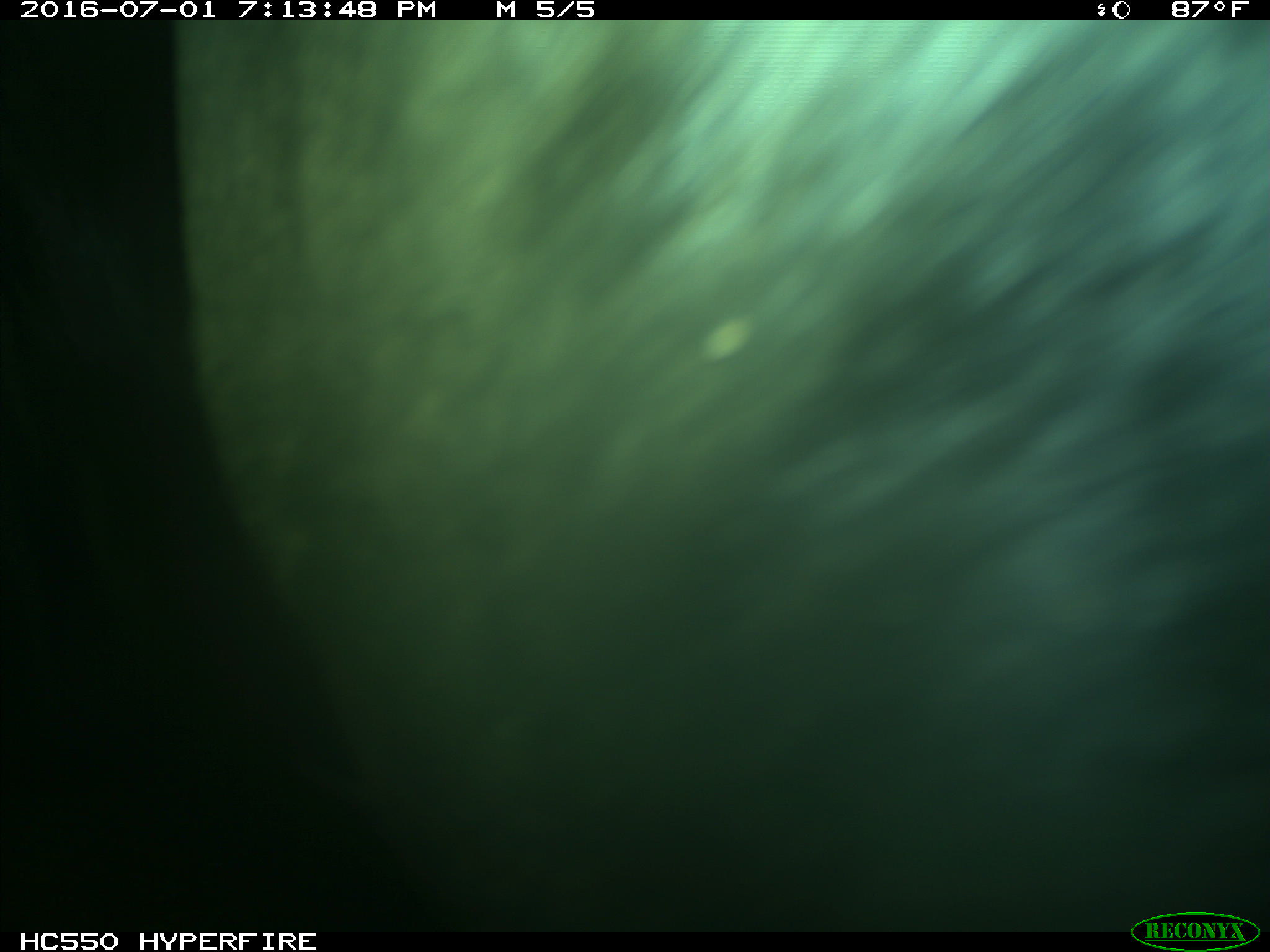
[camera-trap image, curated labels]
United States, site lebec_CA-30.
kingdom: Animalia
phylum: Chordata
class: Mammalia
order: Artiodactyla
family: Bovidae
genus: Bos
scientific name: Bos taurus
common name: domestic cow